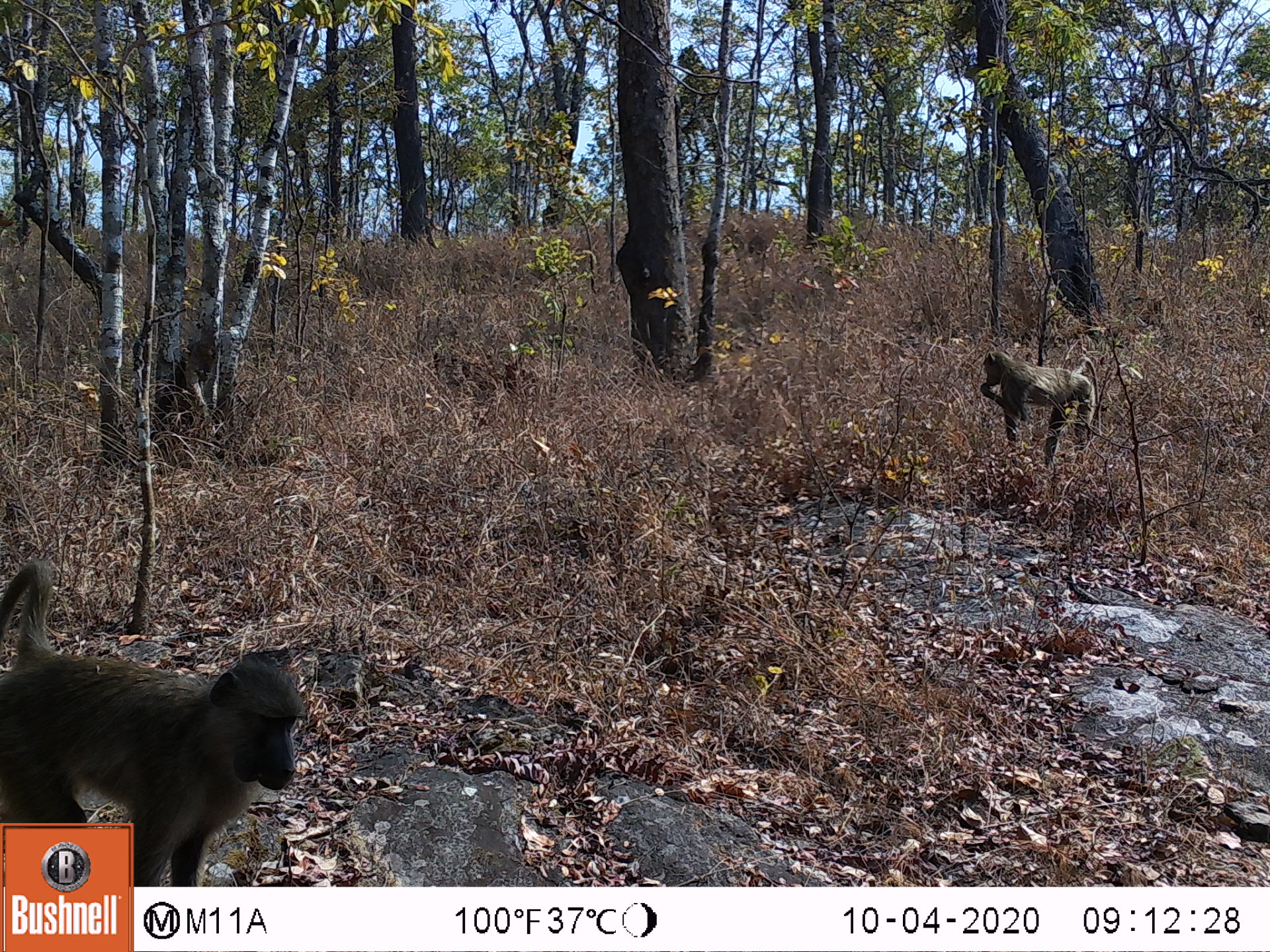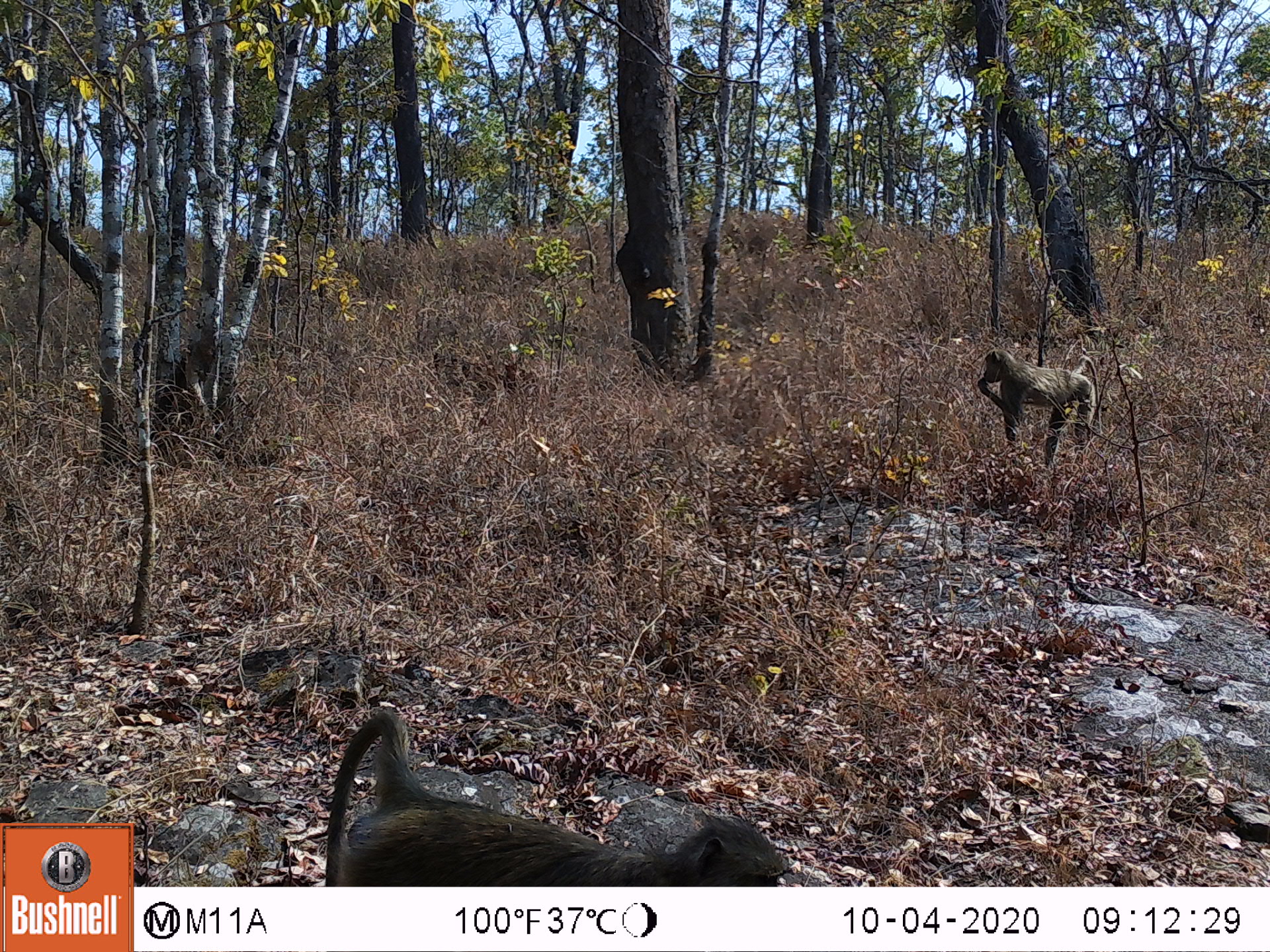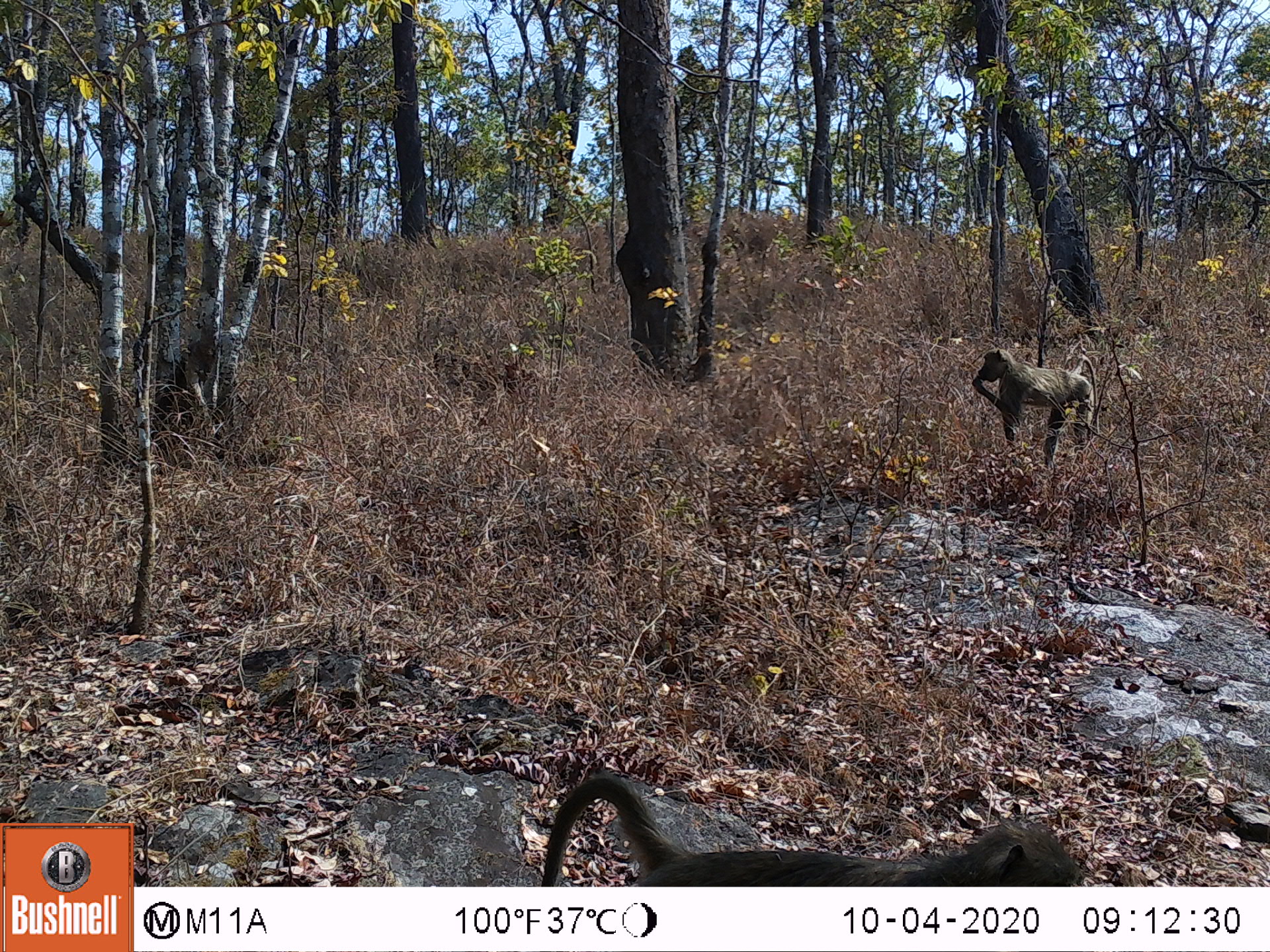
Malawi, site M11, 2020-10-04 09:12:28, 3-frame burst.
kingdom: Animalia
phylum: Chordata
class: Mammalia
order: Primates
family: Cercopithecidae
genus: Papio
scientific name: Papio cynocephalus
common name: yellow baboon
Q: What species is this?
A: Yellow baboon (Papio cynocephalus).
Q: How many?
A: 2.